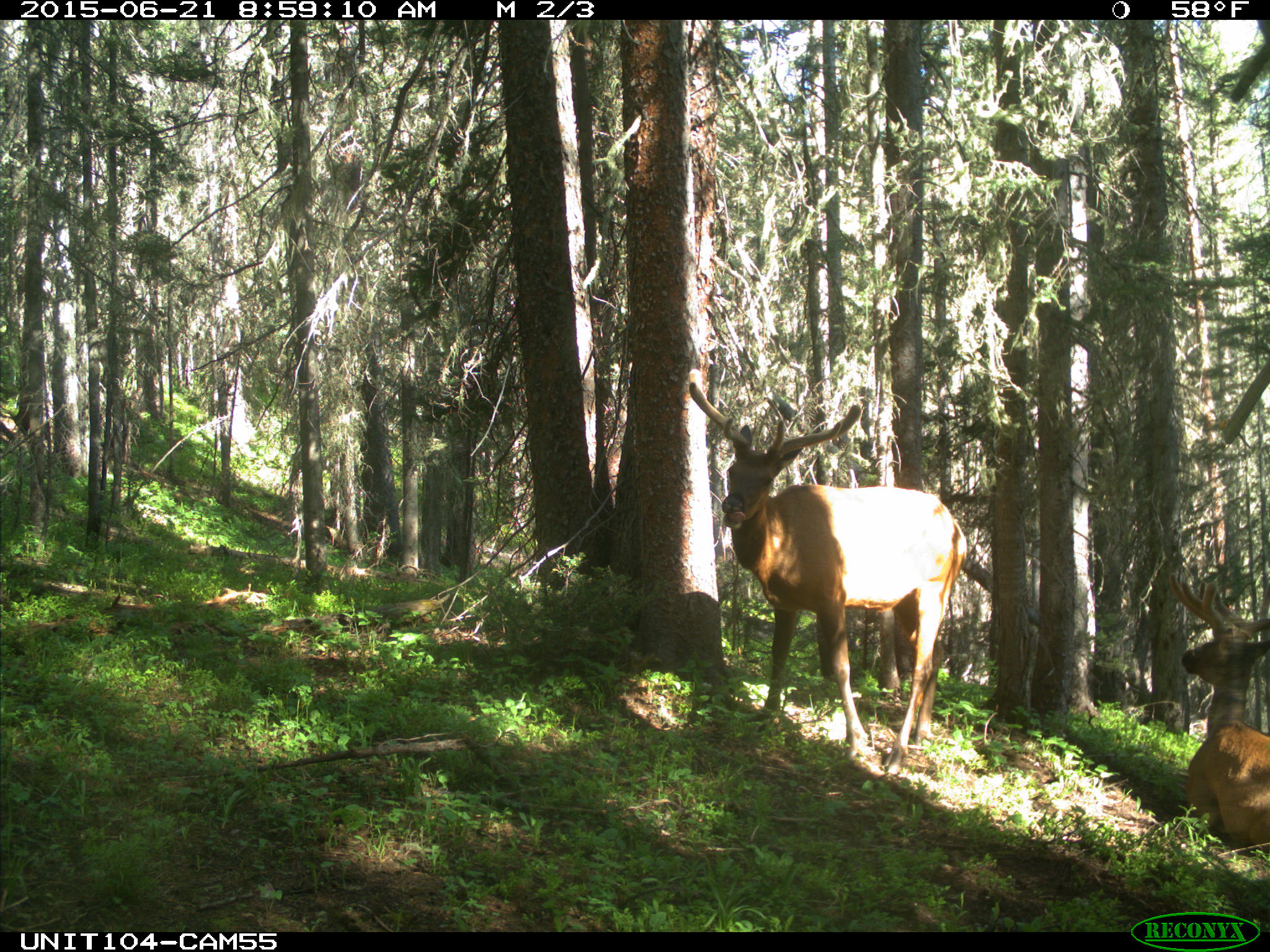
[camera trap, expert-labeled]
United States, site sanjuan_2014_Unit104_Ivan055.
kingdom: Animalia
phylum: Chordata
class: Mammalia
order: Artiodactyla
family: Cervidae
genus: Cervus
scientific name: Cervus elaphus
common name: red deer